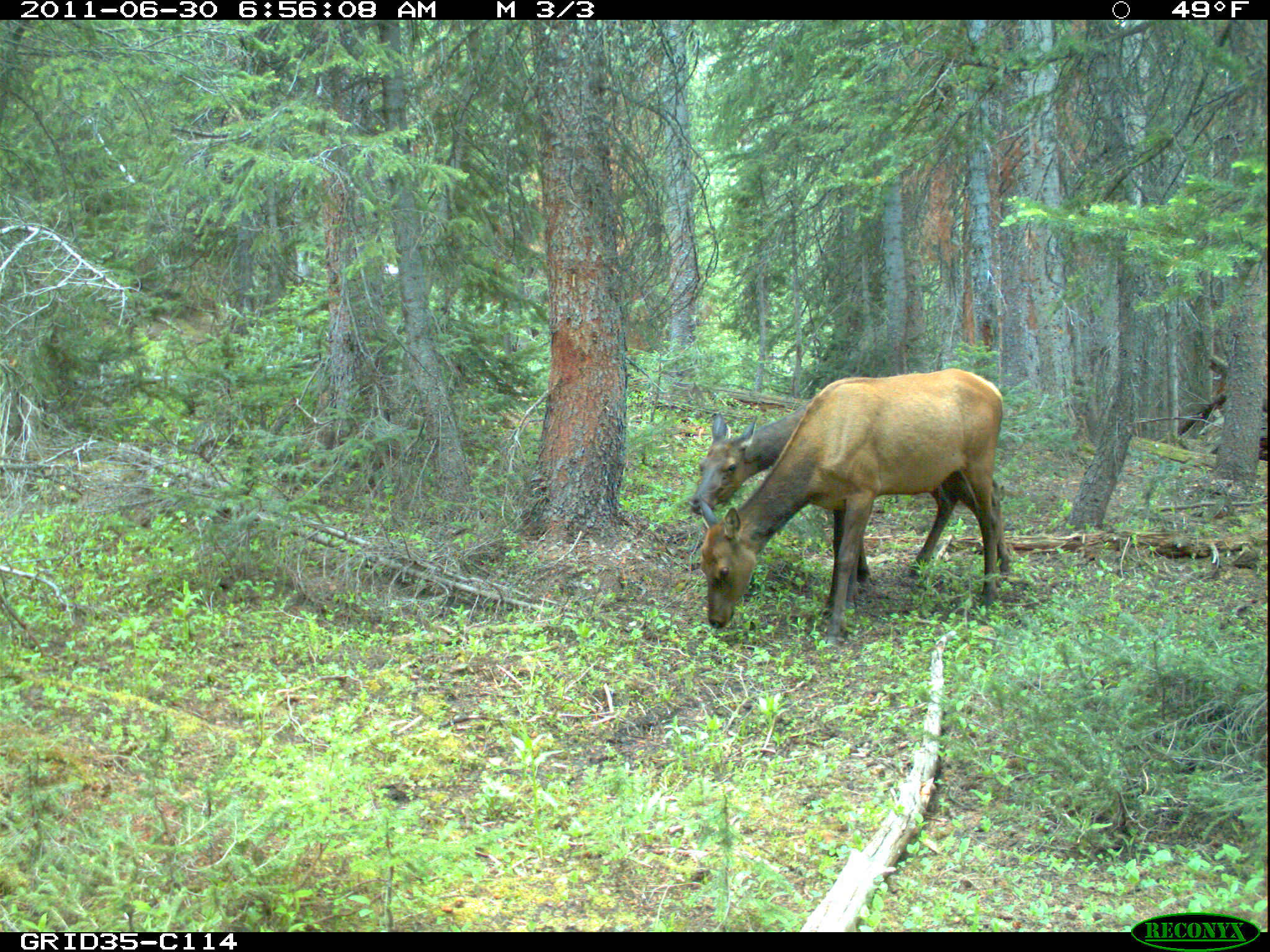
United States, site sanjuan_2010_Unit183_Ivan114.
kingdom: Animalia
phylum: Chordata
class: Mammalia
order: Artiodactyla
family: Cervidae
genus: Cervus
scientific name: Cervus elaphus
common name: red deer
Cervus elaphus (red deer).